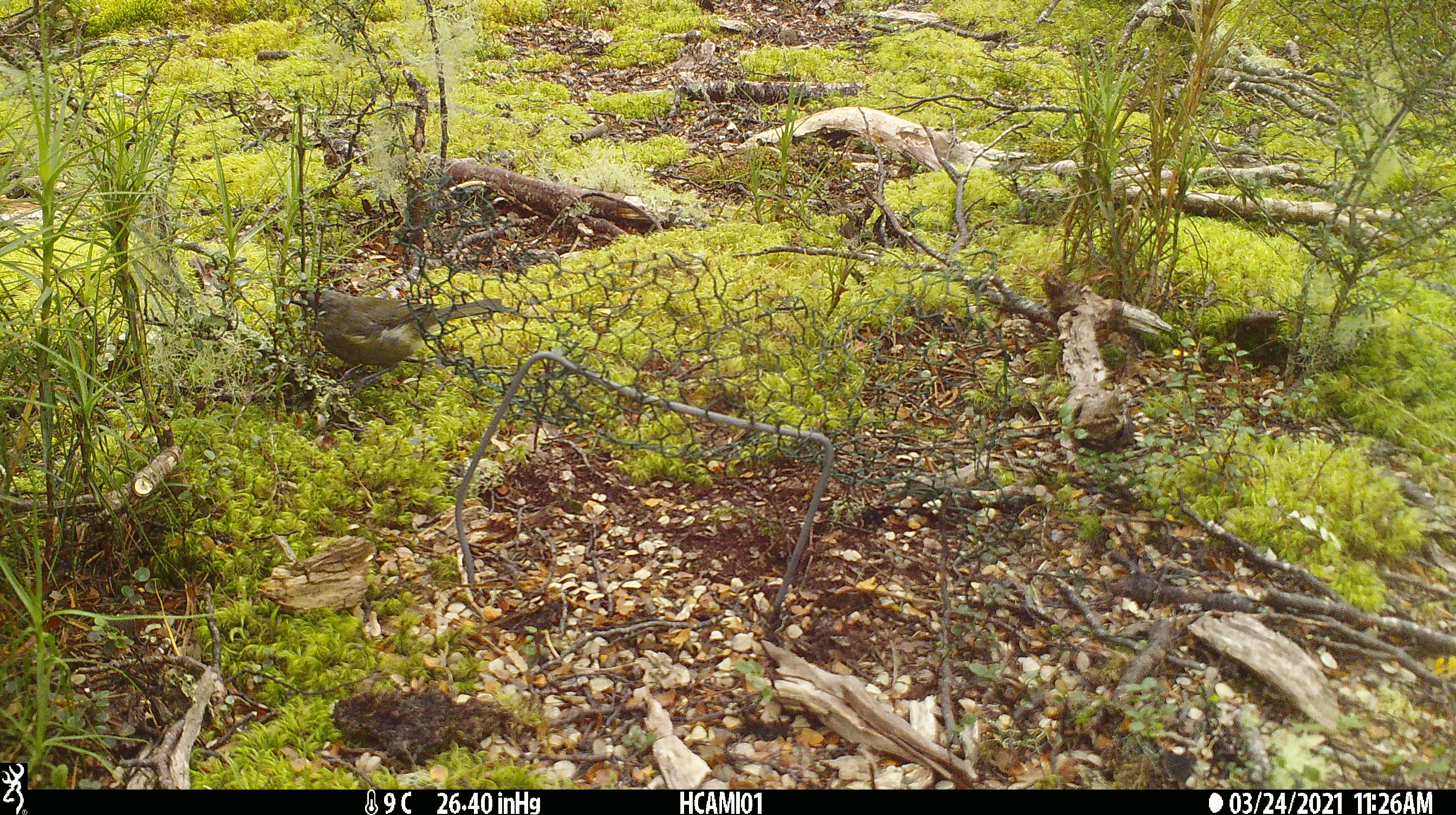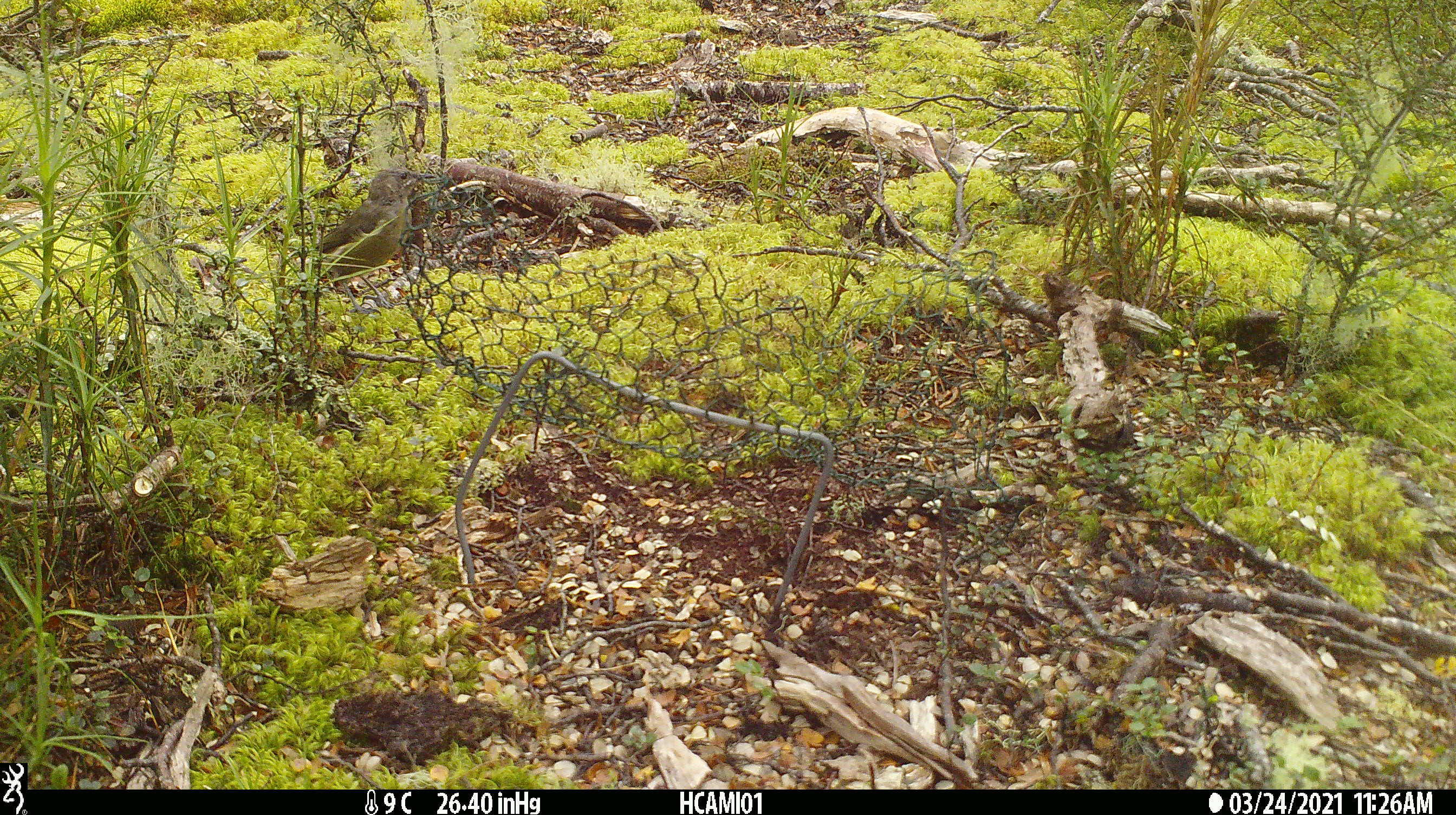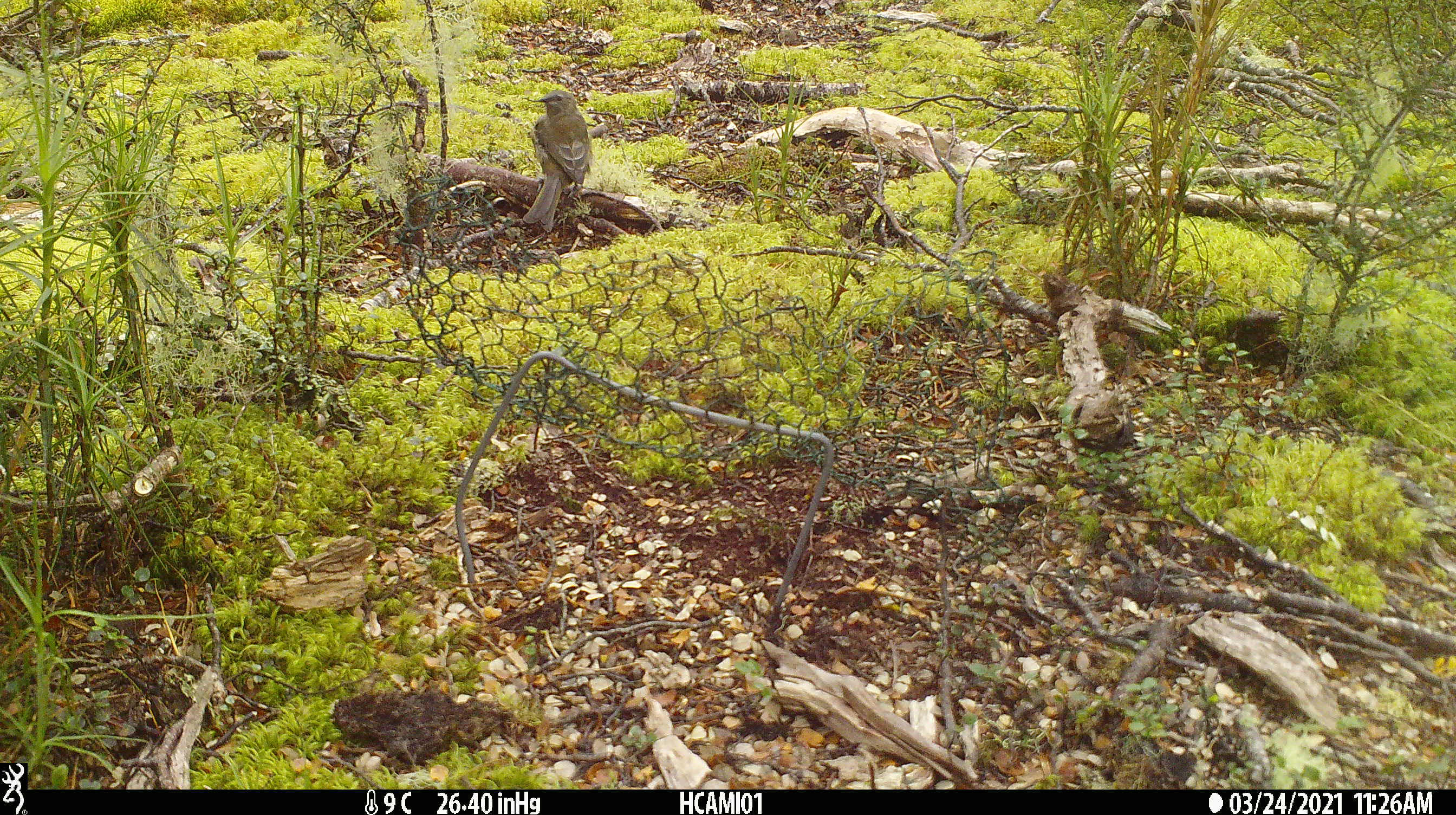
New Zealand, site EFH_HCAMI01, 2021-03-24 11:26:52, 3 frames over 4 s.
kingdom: Animalia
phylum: Chordata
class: Aves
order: Passeriformes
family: Meliphagidae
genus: Anthornis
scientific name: Anthornis melanura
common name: new zealand bellbird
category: bellbird